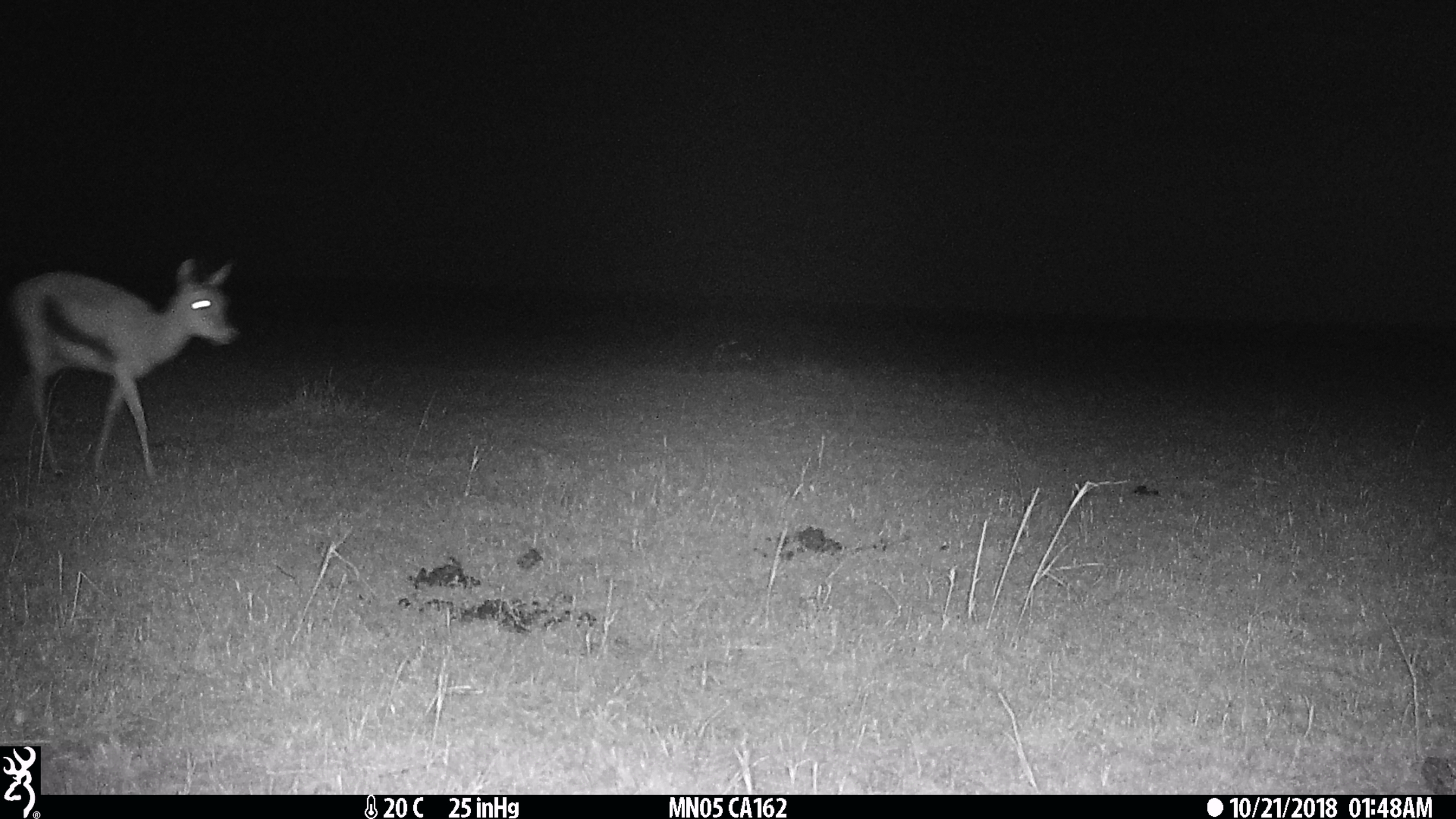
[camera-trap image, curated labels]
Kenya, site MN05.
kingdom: Animalia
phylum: Chordata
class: Mammalia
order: Artiodactyla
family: Bovidae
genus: Eudorcas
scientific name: Eudorcas thomsonii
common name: thomon's gazelle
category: gazelle thomsons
Gazelle thomsons (thomon's gazelle) (Eudorcas thomsonii).